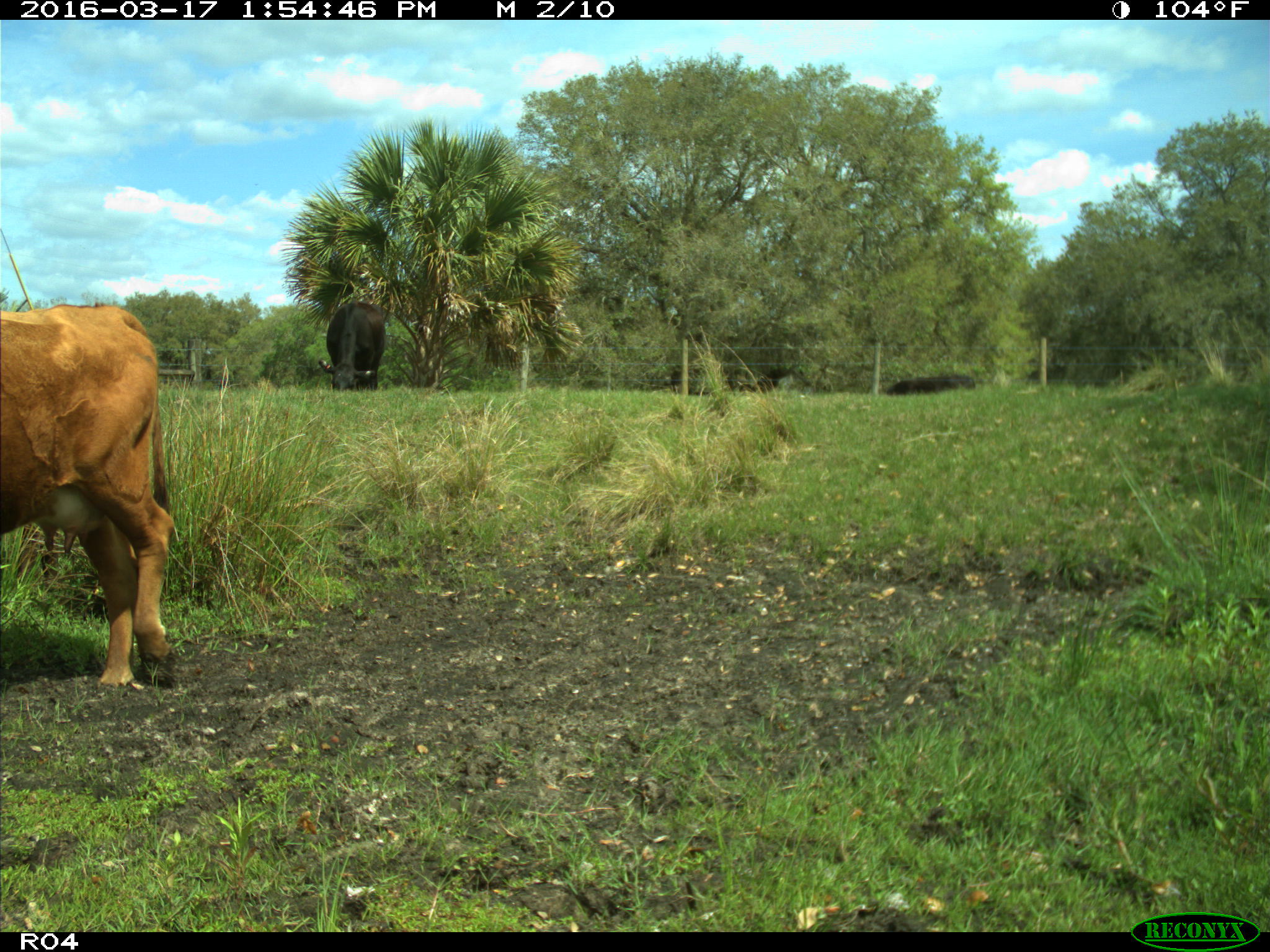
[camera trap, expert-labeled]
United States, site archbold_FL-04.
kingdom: Animalia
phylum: Chordata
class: Mammalia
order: Artiodactyla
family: Bovidae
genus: Bos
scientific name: Bos taurus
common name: domestic cow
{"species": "Bos taurus (domestic cow)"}